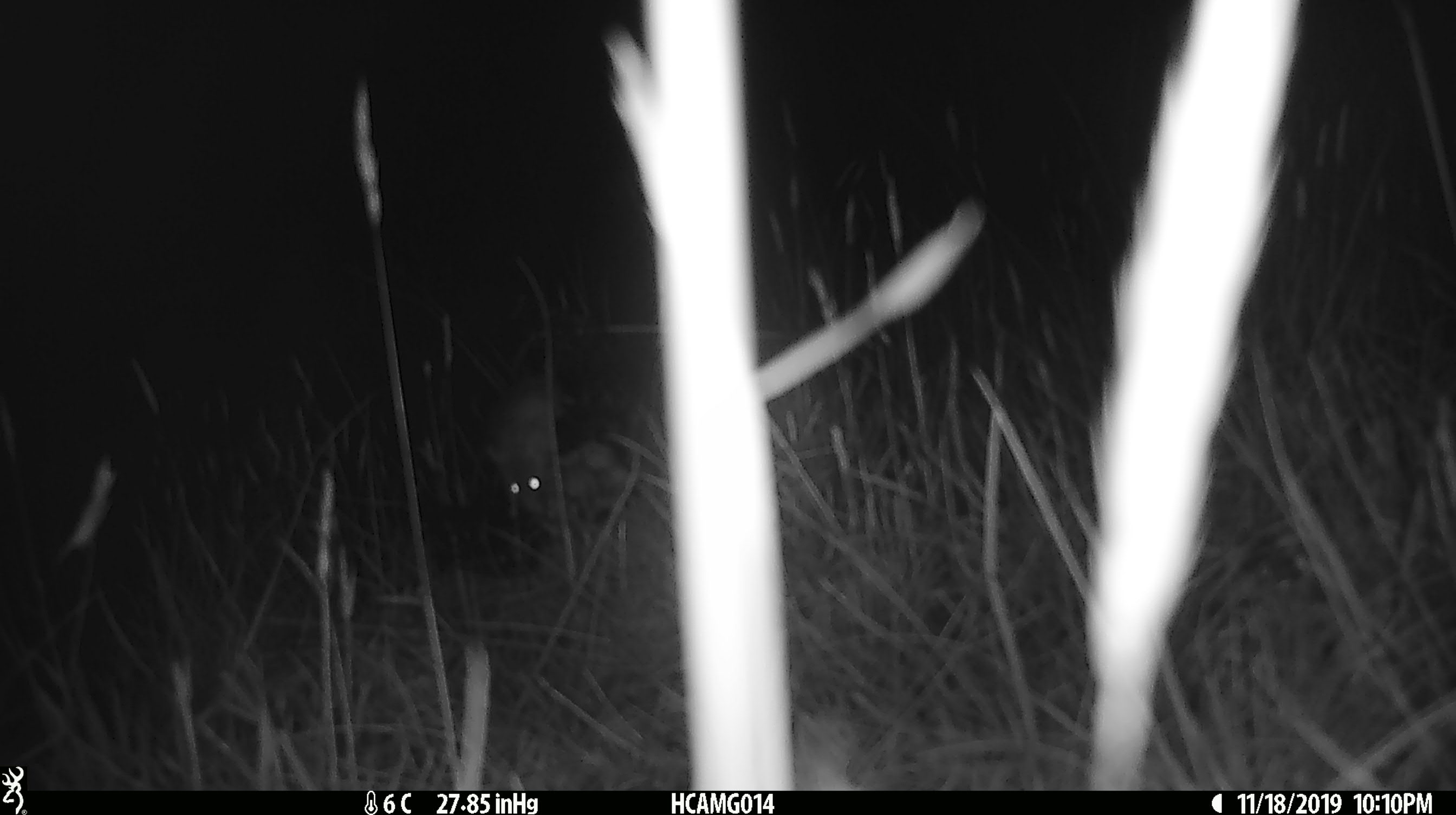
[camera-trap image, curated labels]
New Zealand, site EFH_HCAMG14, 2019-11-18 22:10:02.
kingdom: Animalia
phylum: Chordata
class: Mammalia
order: Rodentia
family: Muridae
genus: Mus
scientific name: Mus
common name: mouse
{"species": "mouse (Mus)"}